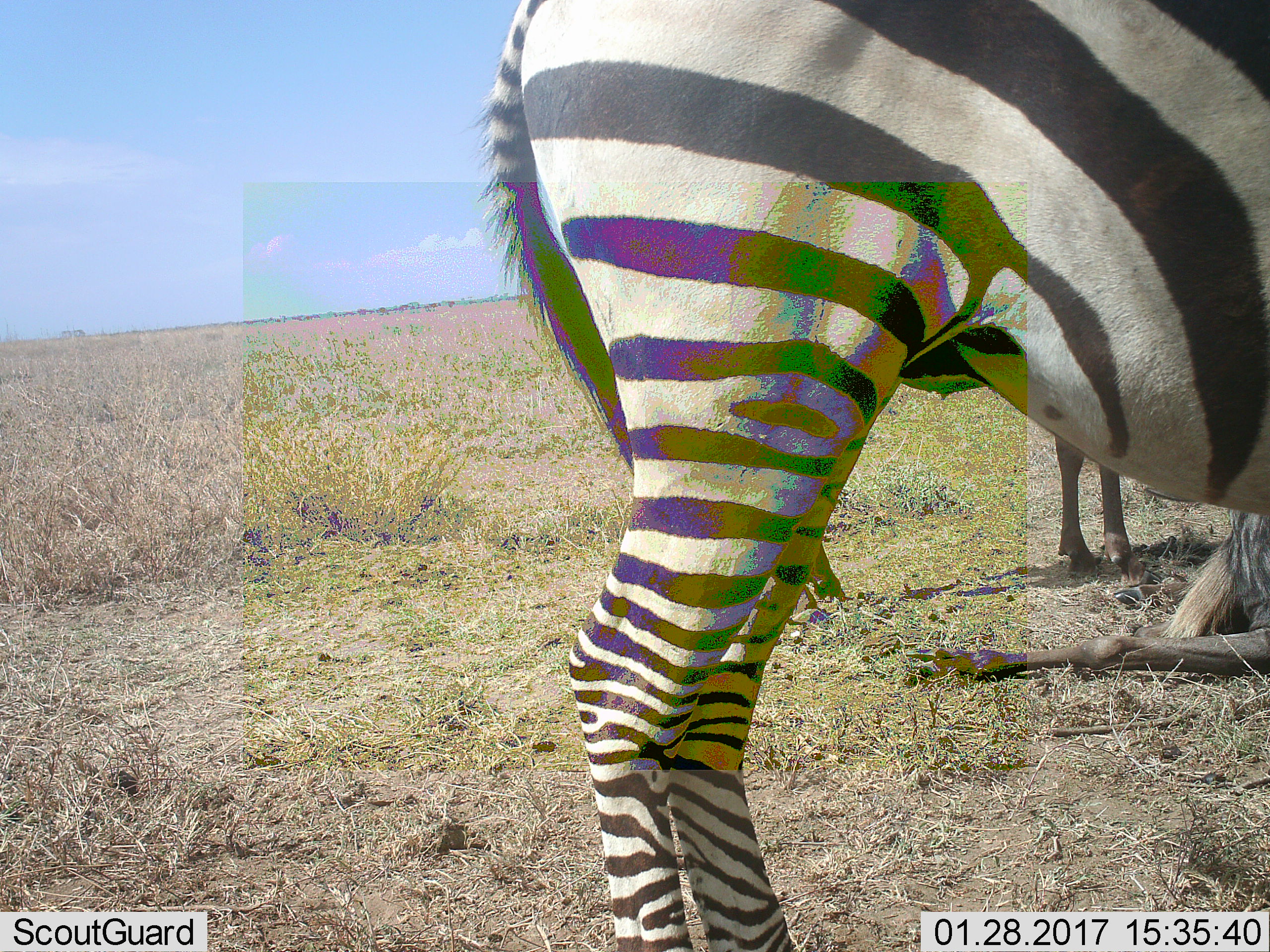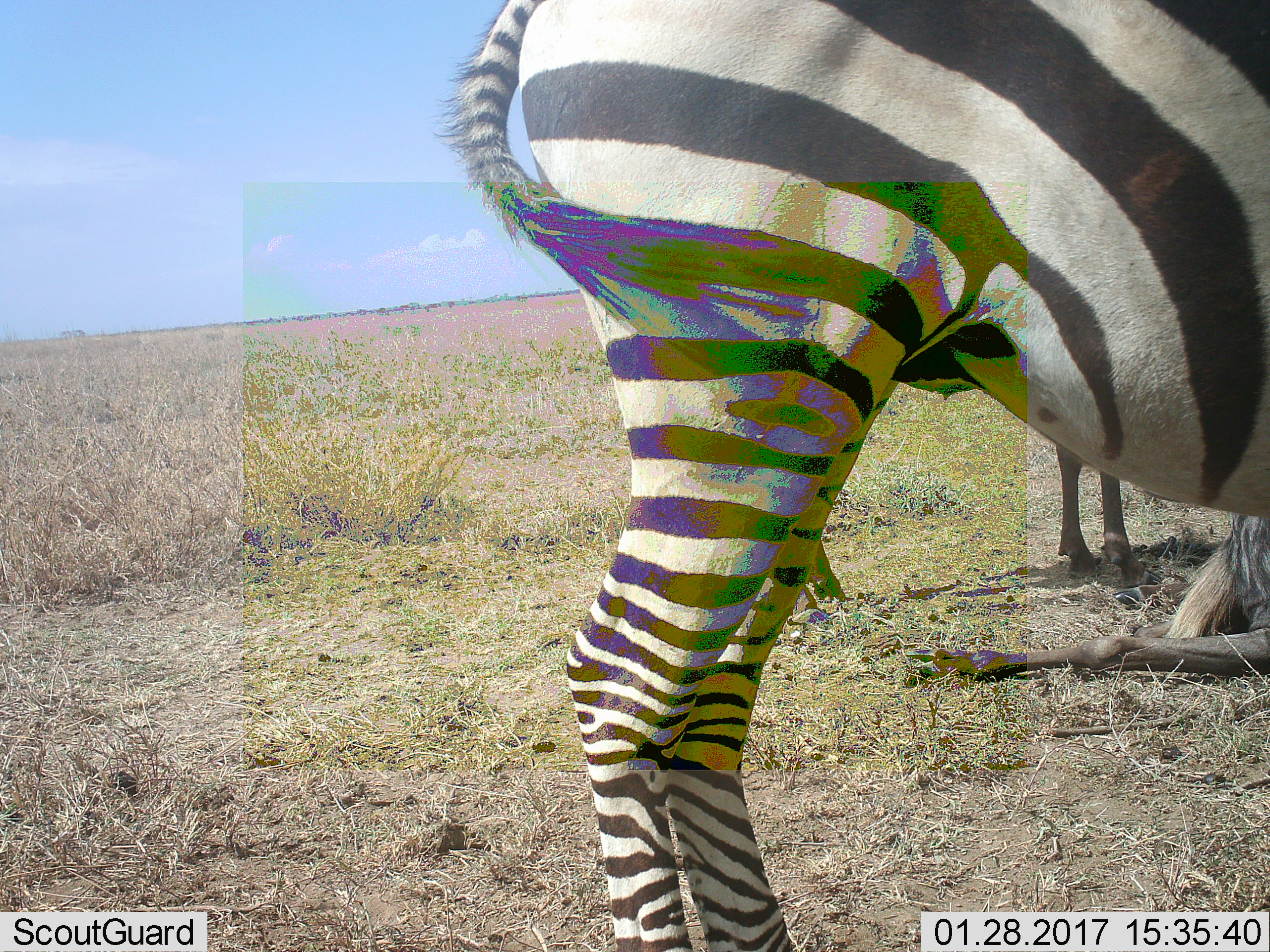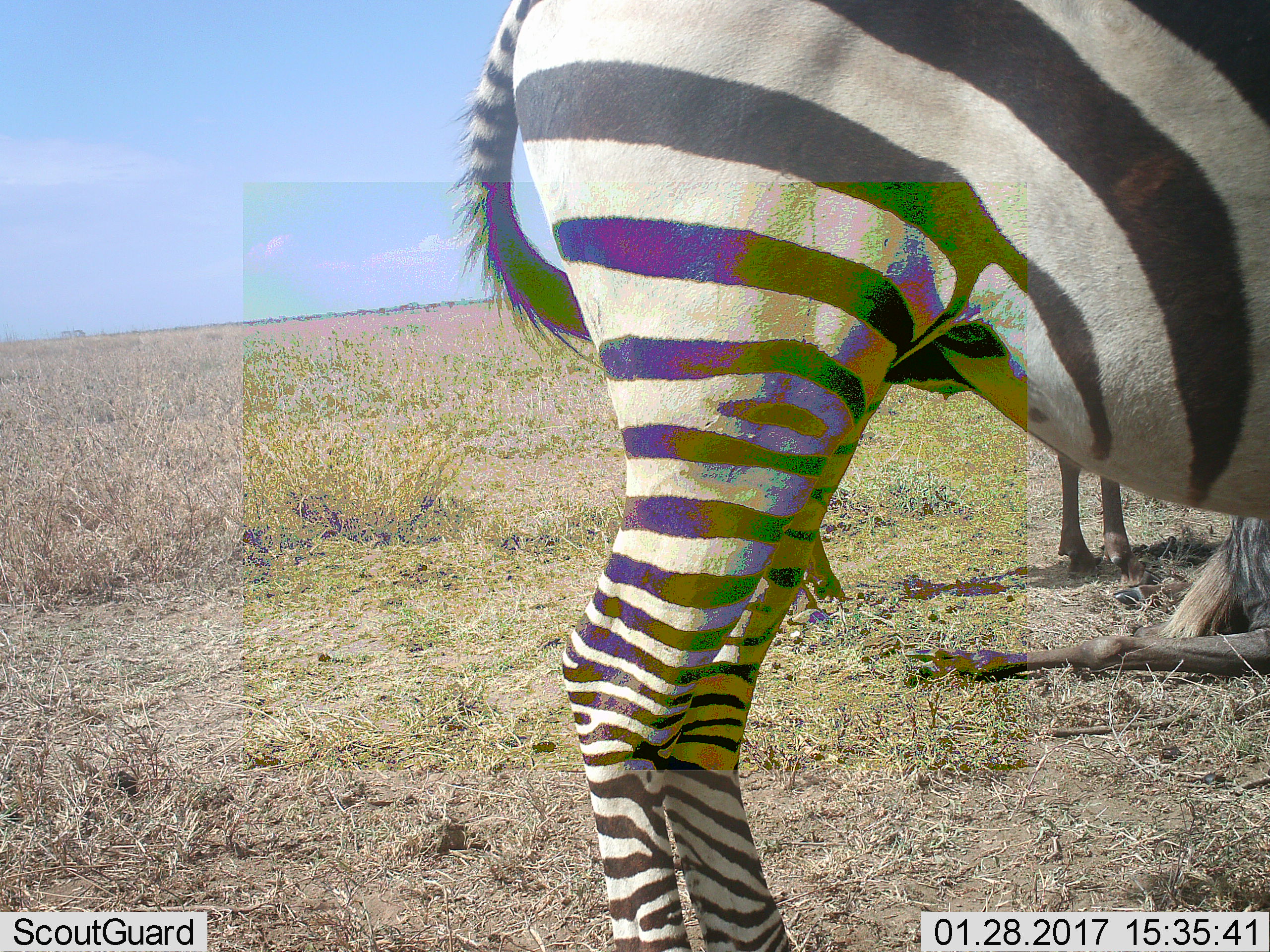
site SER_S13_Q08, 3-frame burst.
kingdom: Animalia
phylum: Chordata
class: Mammalia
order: Perissodactyla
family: Equidae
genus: Equus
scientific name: Equus quagga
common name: plains zebra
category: zebraplains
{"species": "zebraplains (plains zebra) (Equus quagga)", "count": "1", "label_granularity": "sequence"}